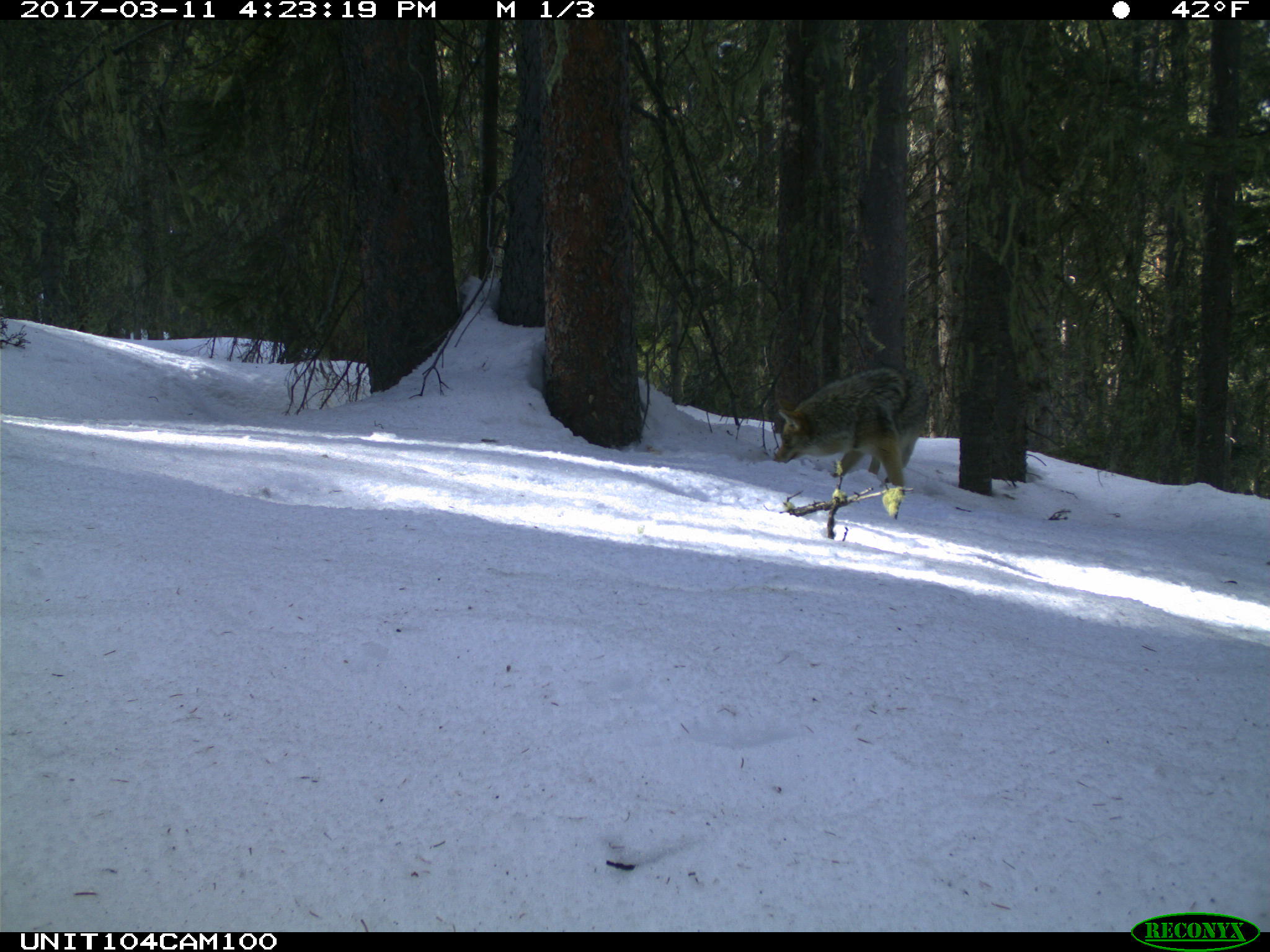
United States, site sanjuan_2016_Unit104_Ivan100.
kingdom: Animalia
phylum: Chordata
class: Mammalia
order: Carnivora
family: Canidae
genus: Canis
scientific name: Canis latrans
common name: coyote